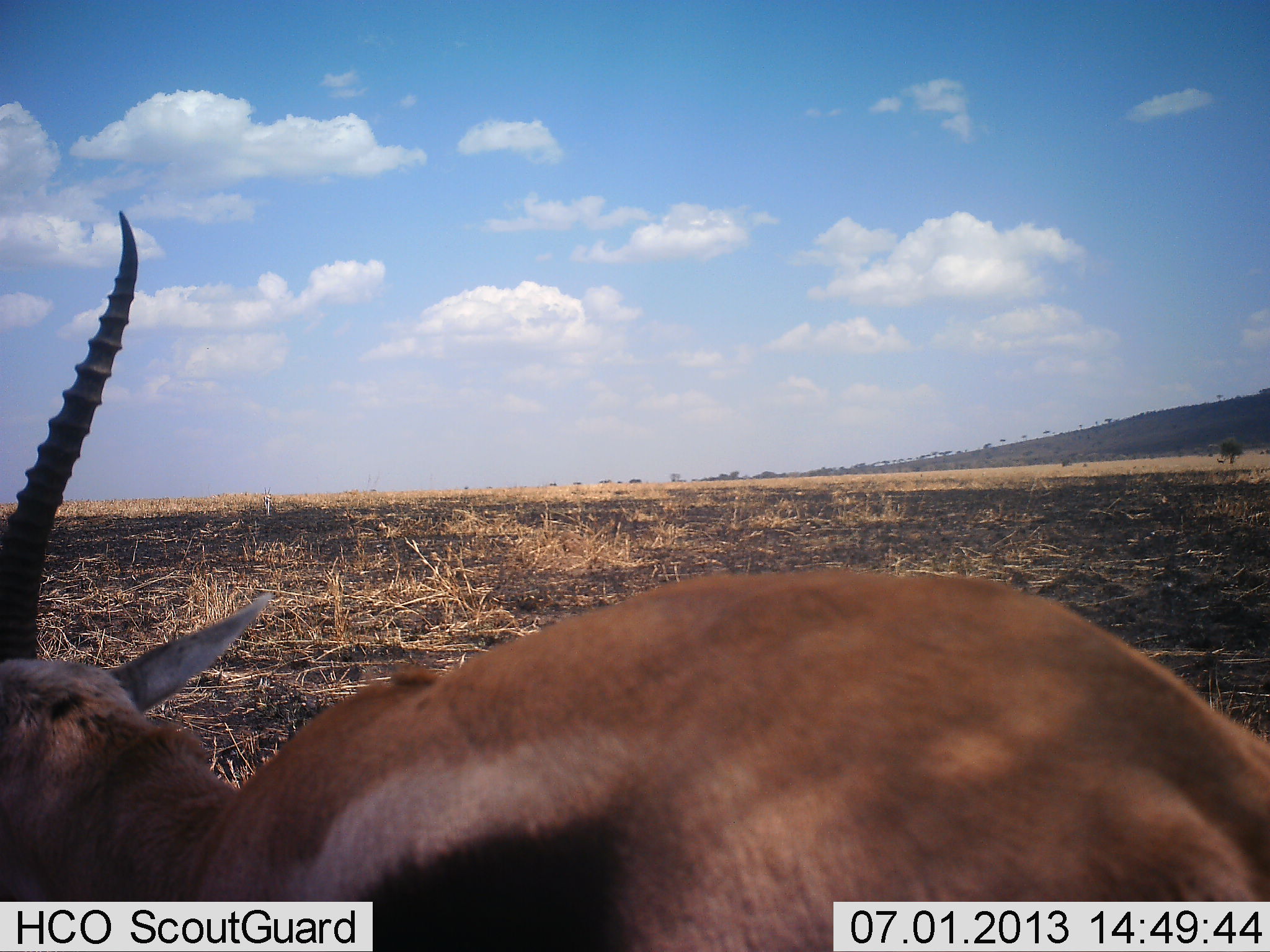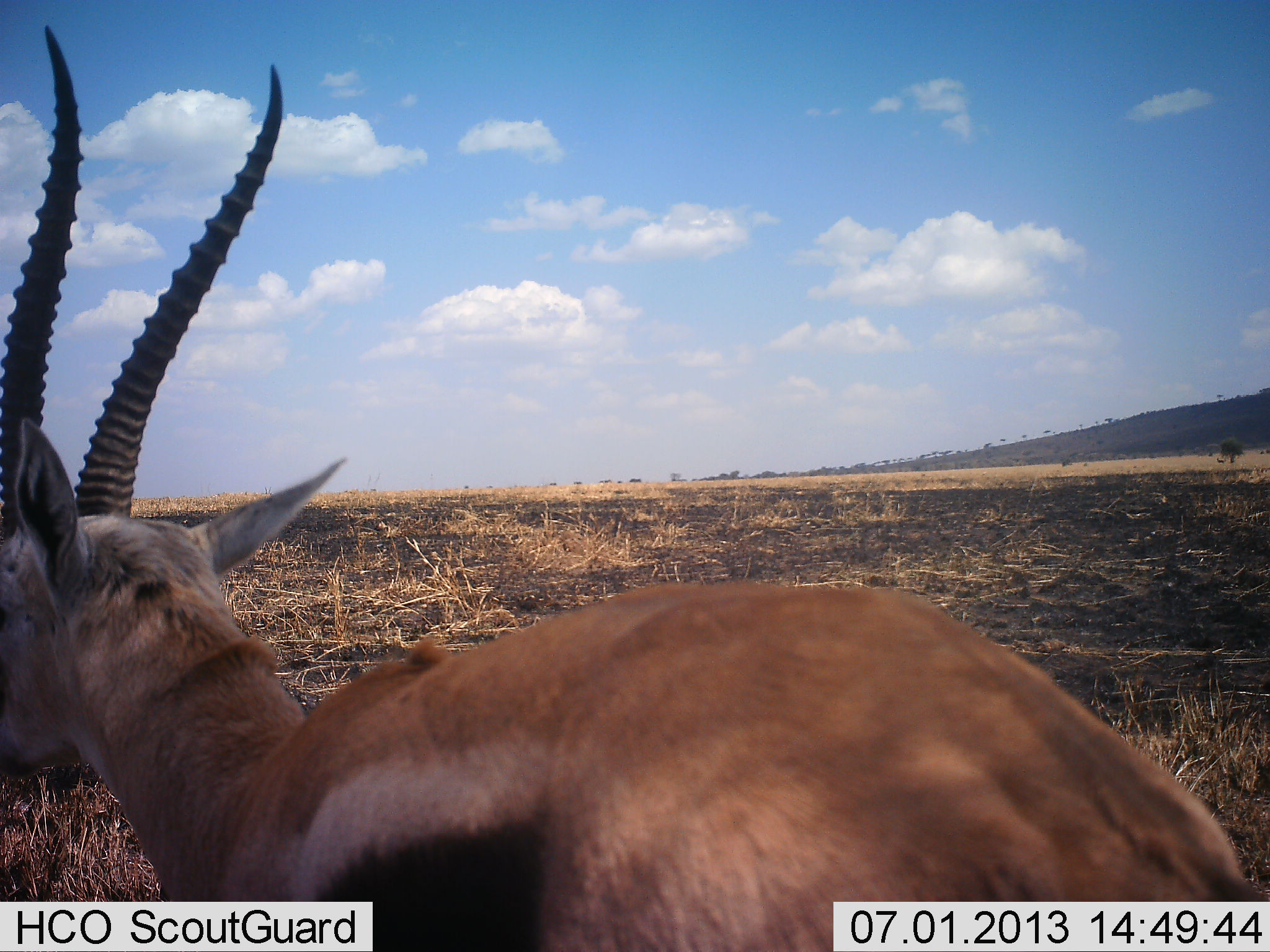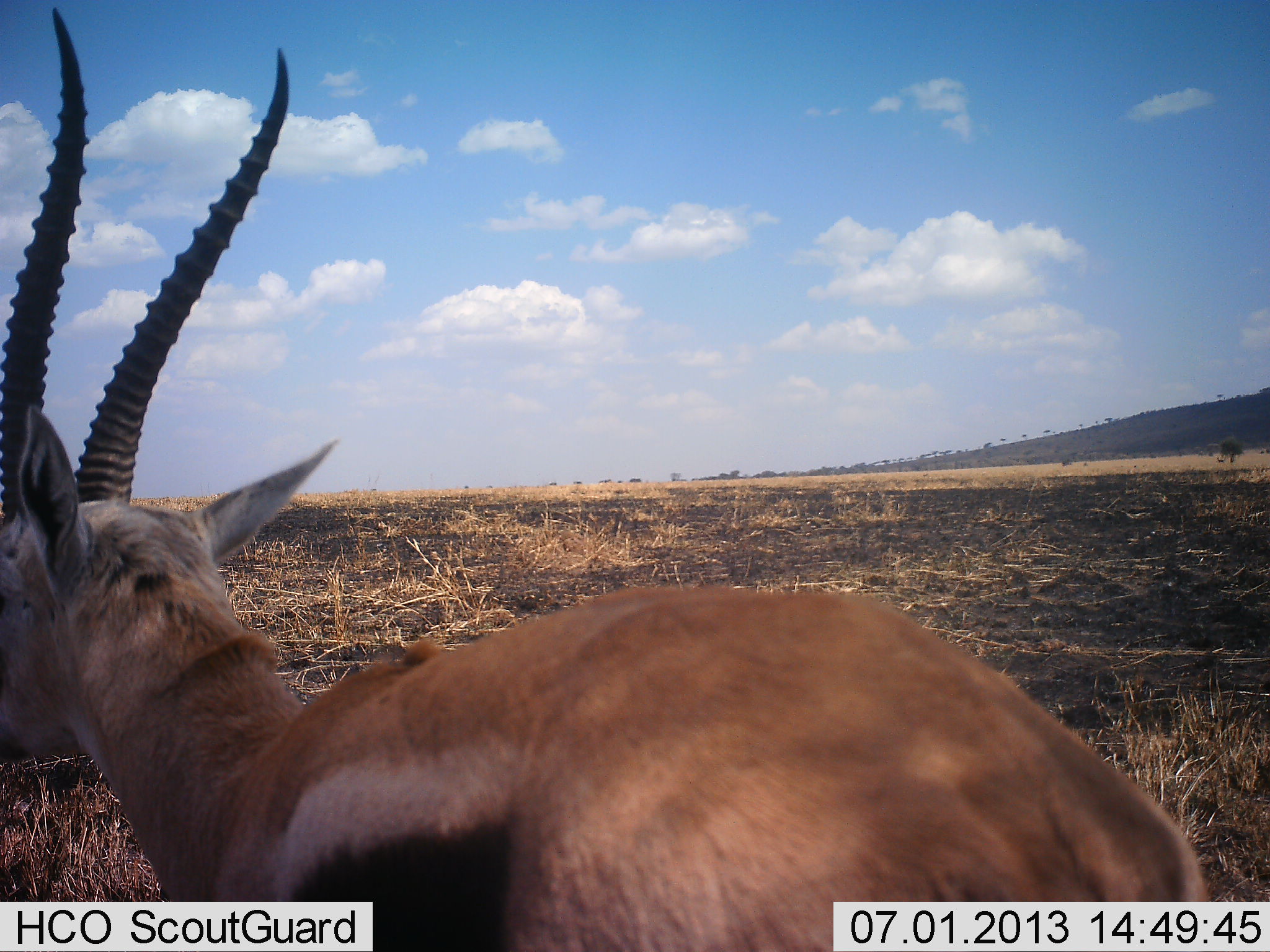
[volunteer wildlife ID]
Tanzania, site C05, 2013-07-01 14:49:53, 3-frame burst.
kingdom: Animalia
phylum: Chordata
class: Mammalia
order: Artiodactyla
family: Bovidae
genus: Eudorcas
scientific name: Eudorcas thomsonii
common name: thomson's gazelle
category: gazellethomsons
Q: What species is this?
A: Gazellethomsons (thomson's gazelle) (Eudorcas thomsonii).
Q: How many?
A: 1.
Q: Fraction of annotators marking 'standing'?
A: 90%.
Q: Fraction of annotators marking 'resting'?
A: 0%.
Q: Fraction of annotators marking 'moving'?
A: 0%.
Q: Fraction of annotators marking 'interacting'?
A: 0%.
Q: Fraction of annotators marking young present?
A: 0%.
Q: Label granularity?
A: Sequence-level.